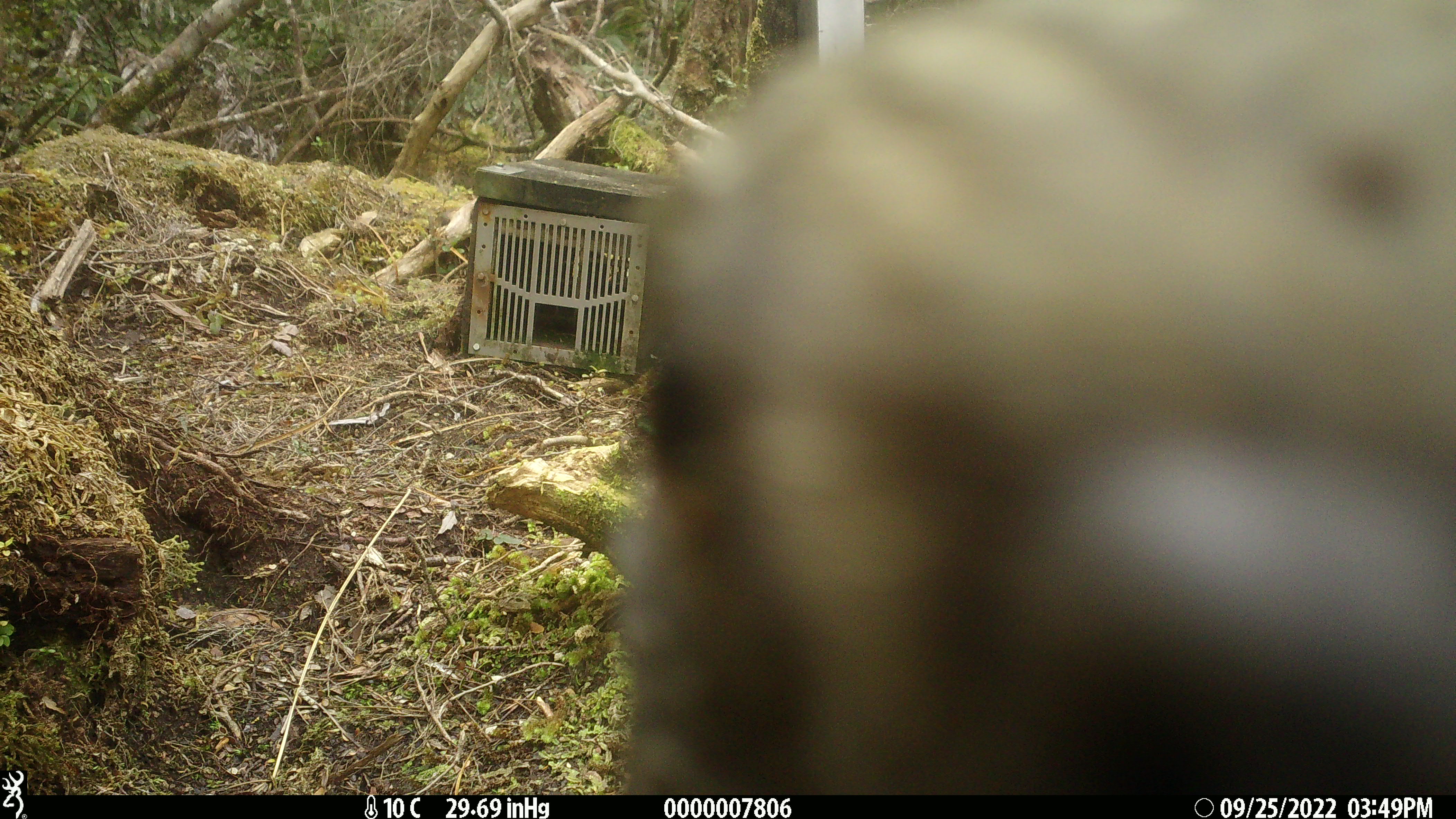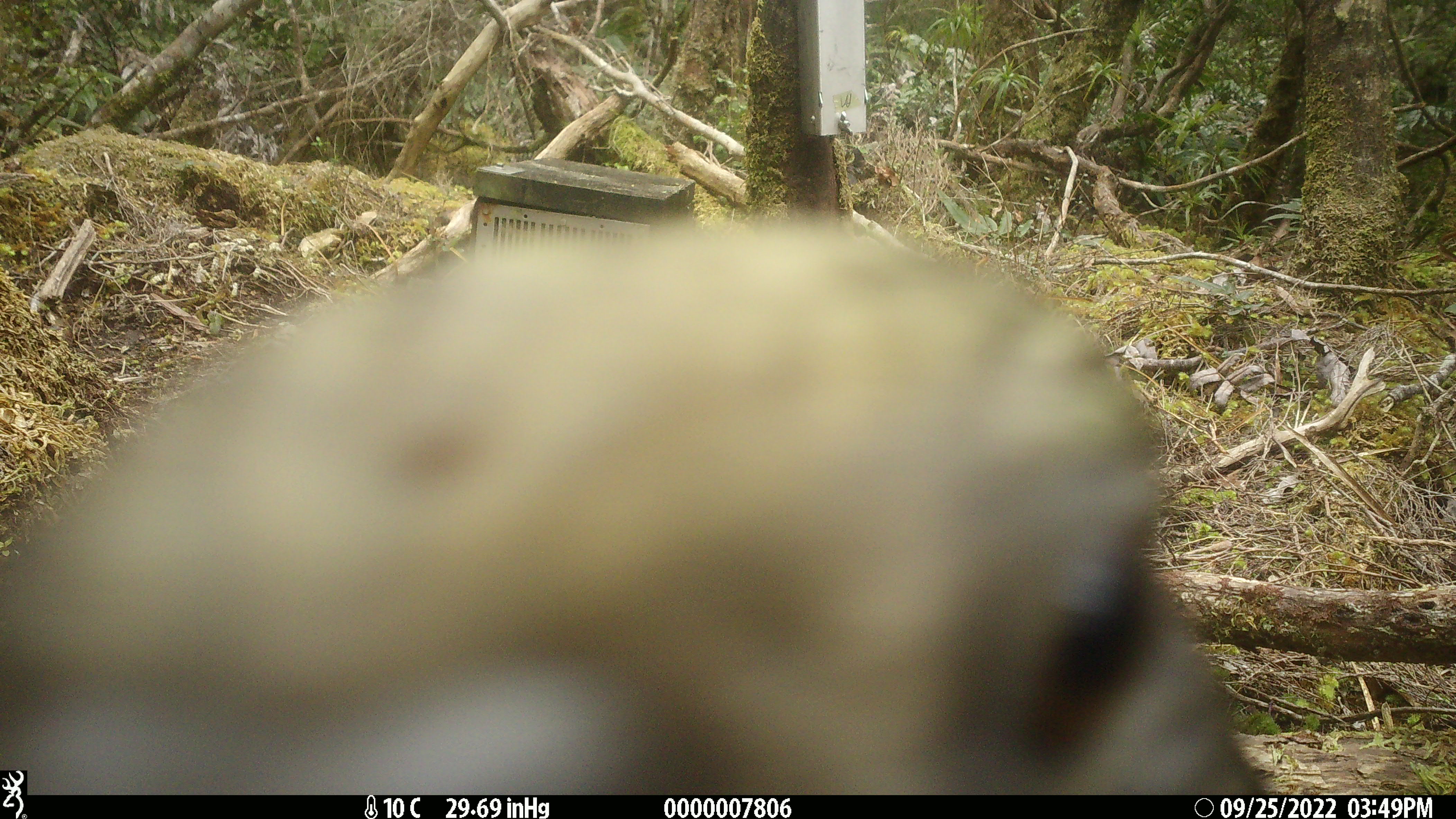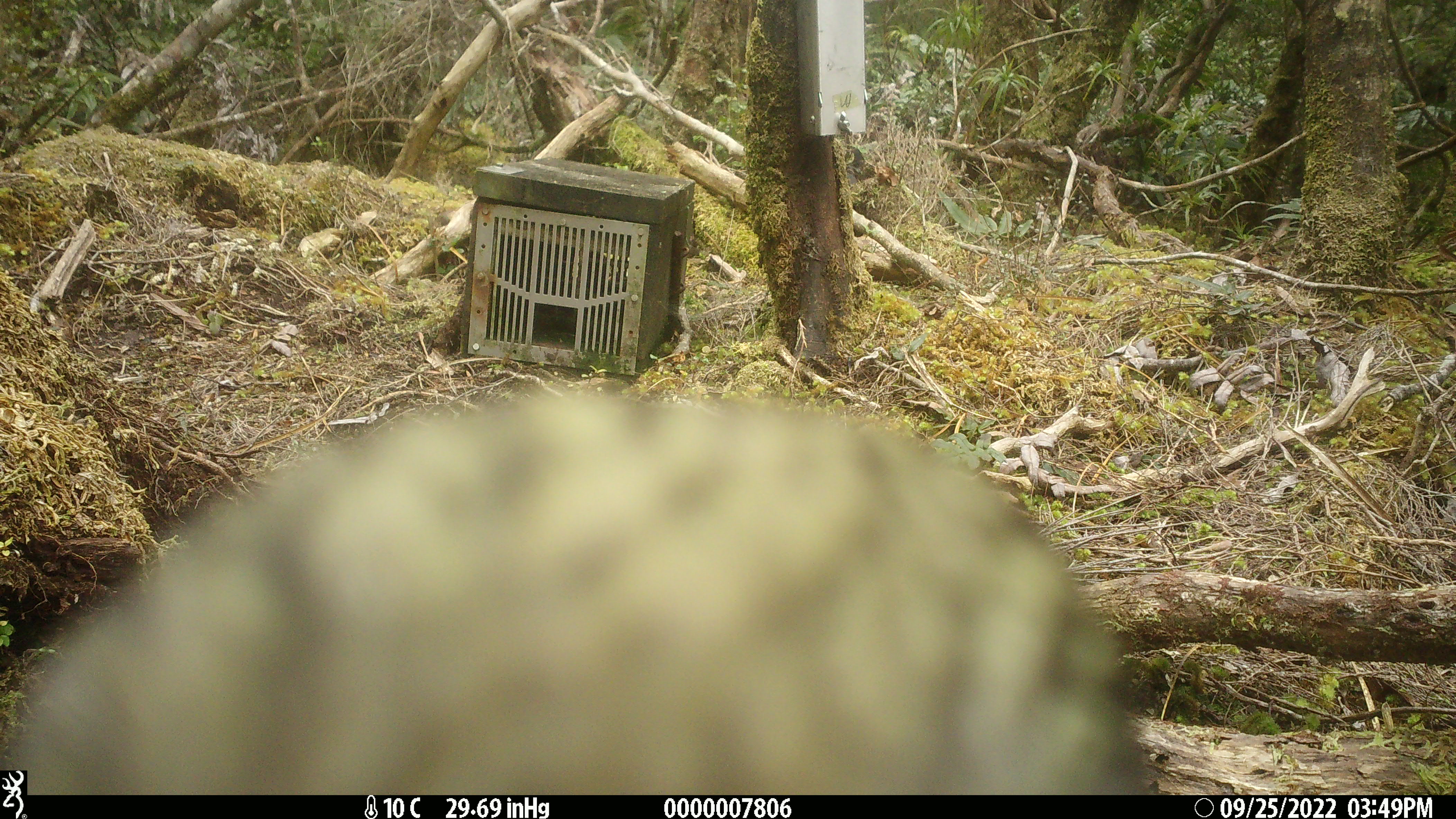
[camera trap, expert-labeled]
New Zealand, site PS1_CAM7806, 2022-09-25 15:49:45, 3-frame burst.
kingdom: Animalia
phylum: Chordata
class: Aves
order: Psittaciformes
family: Strigopidae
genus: Nestor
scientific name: Nestor notabilis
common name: kea